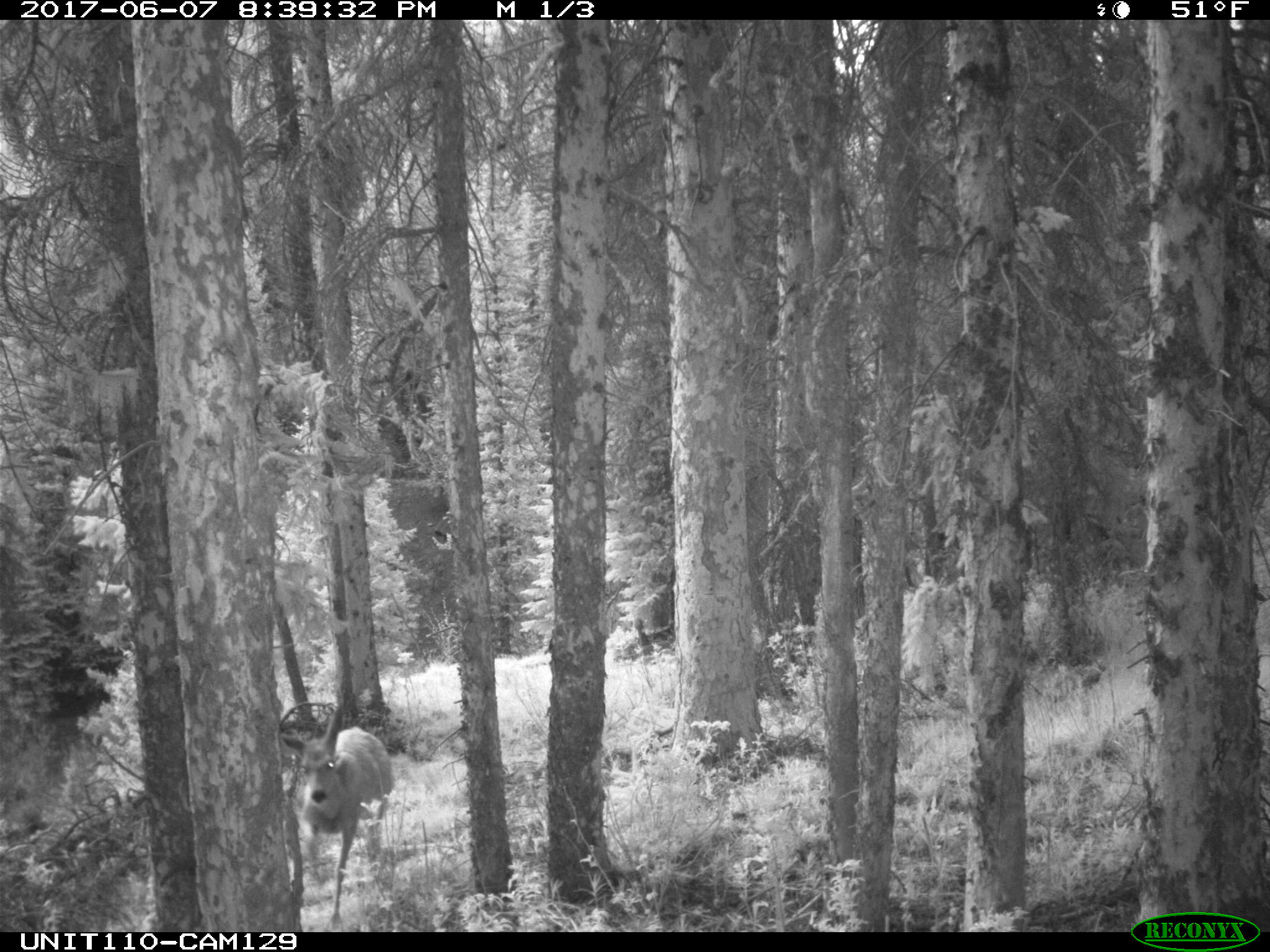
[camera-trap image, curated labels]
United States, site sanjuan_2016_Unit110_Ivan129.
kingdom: Animalia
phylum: Chordata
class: Mammalia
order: Artiodactyla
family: Cervidae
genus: Odocoileus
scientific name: Odocoileus hemionus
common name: mule deer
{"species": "Odocoileus hemionus (mule deer)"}